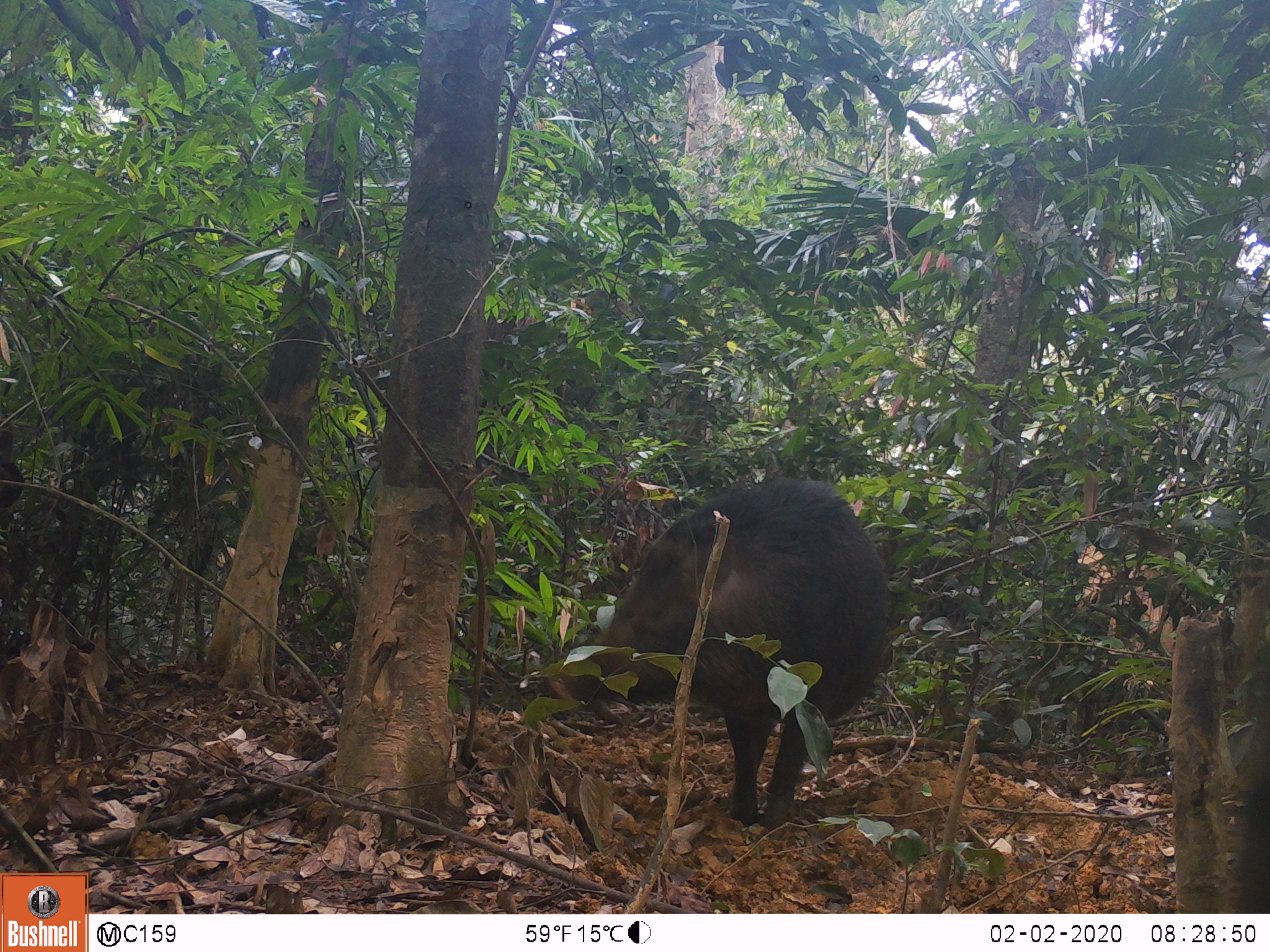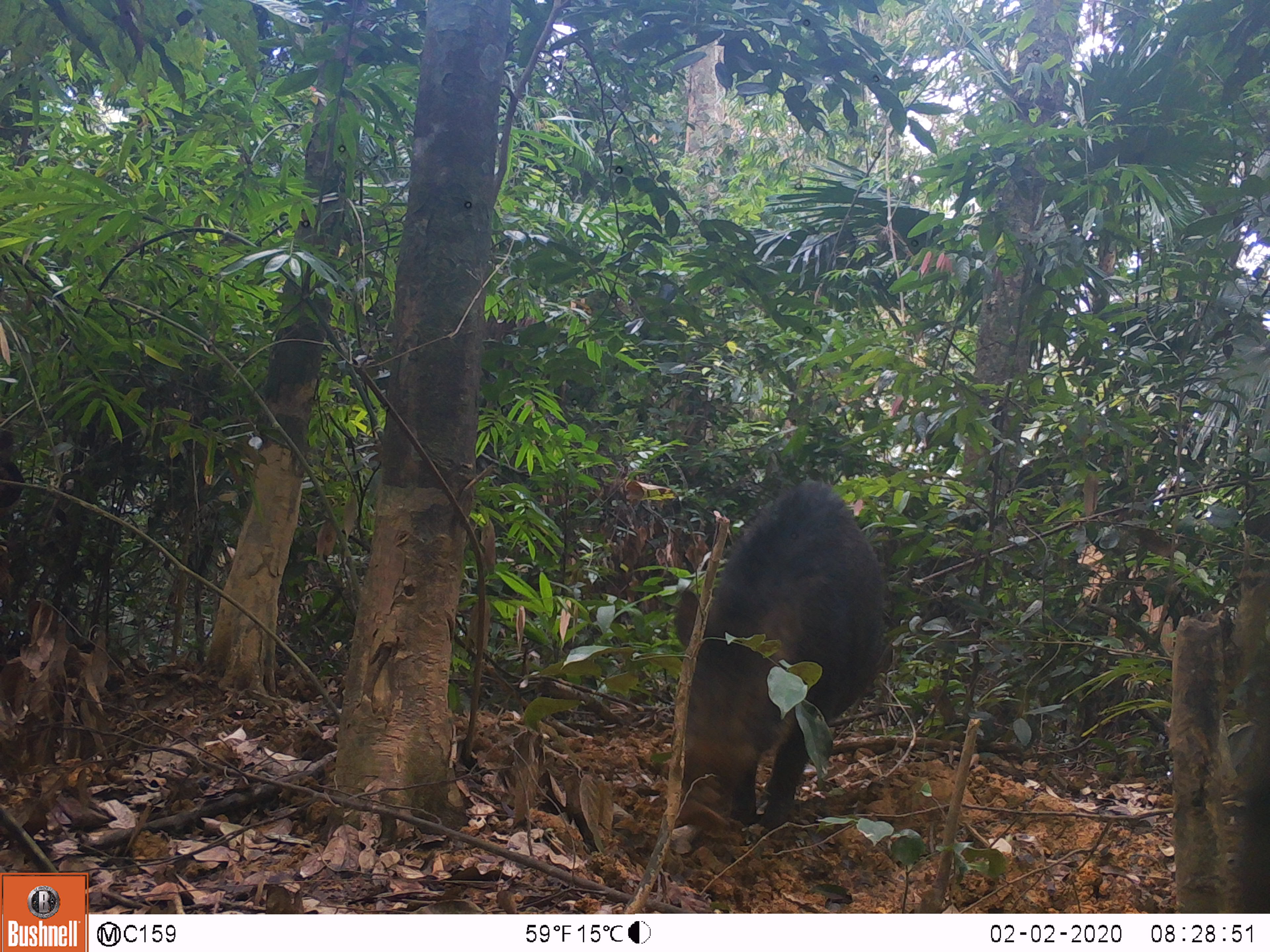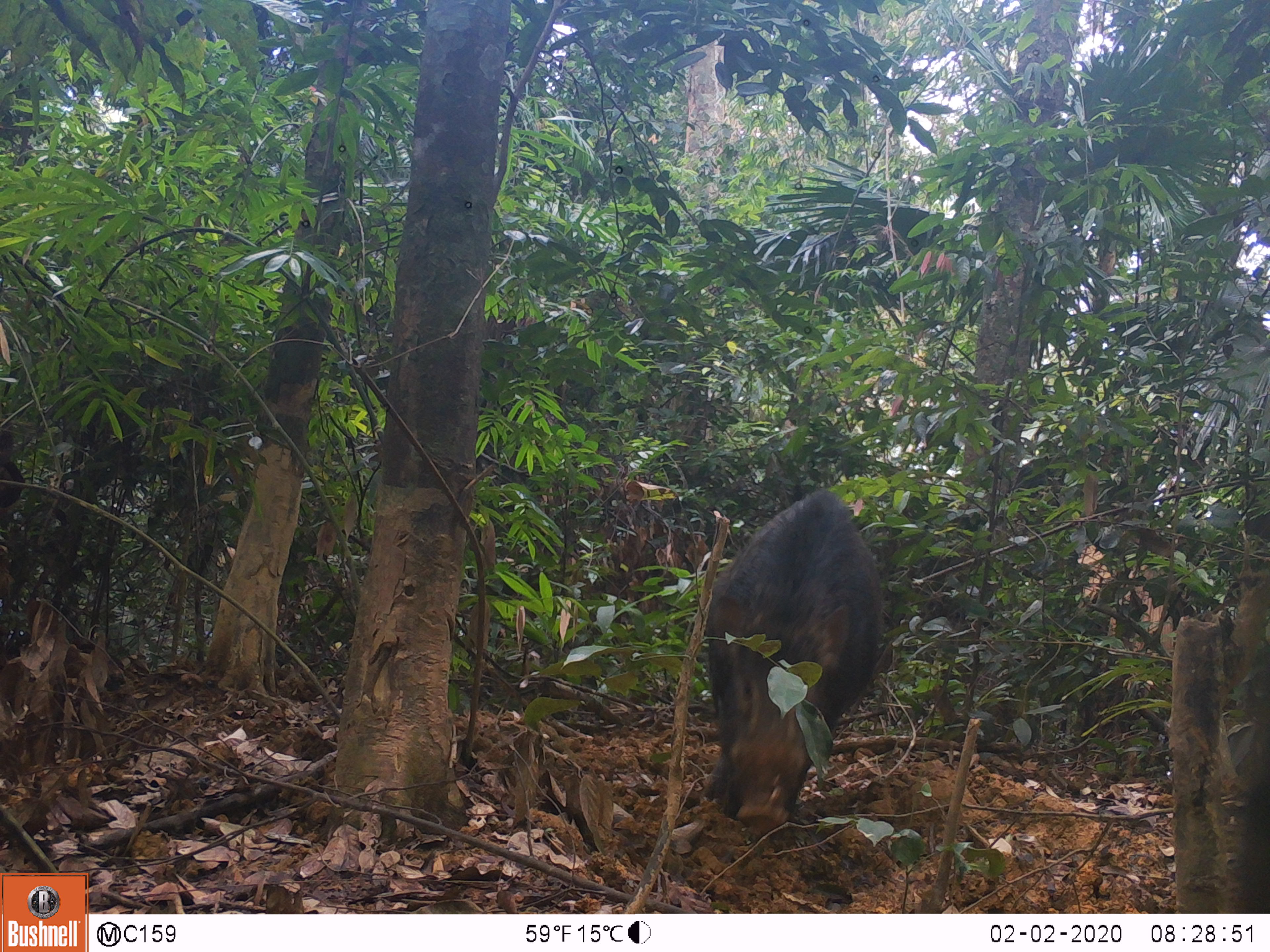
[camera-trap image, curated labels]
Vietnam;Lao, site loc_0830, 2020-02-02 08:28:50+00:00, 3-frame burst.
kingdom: Animalia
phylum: Chordata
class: Mammalia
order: Artiodactyla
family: Suidae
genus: Sus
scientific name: Sus scrofa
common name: eurasian wild pig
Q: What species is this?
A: Eurasian wild pig (Sus scrofa).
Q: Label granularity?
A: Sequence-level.